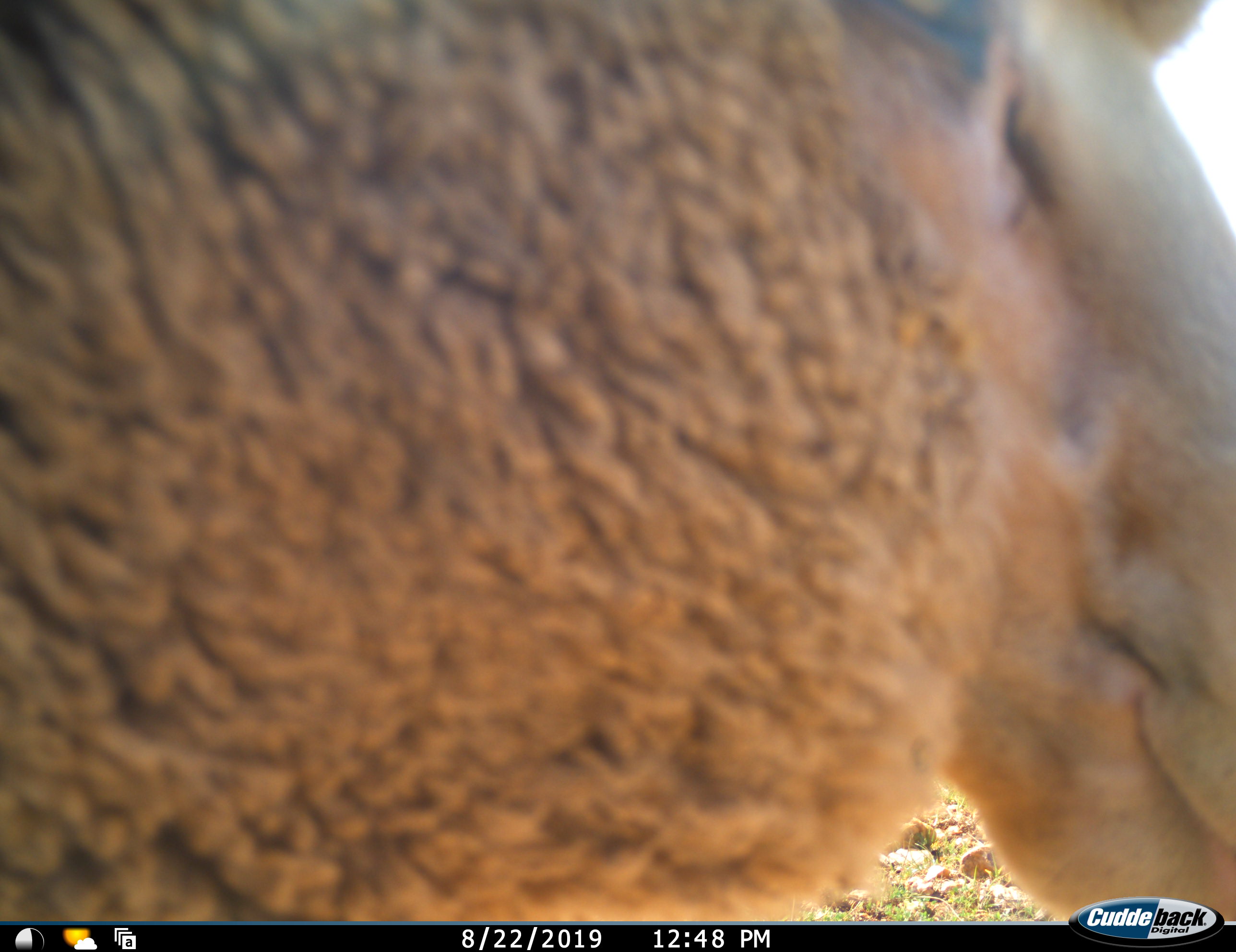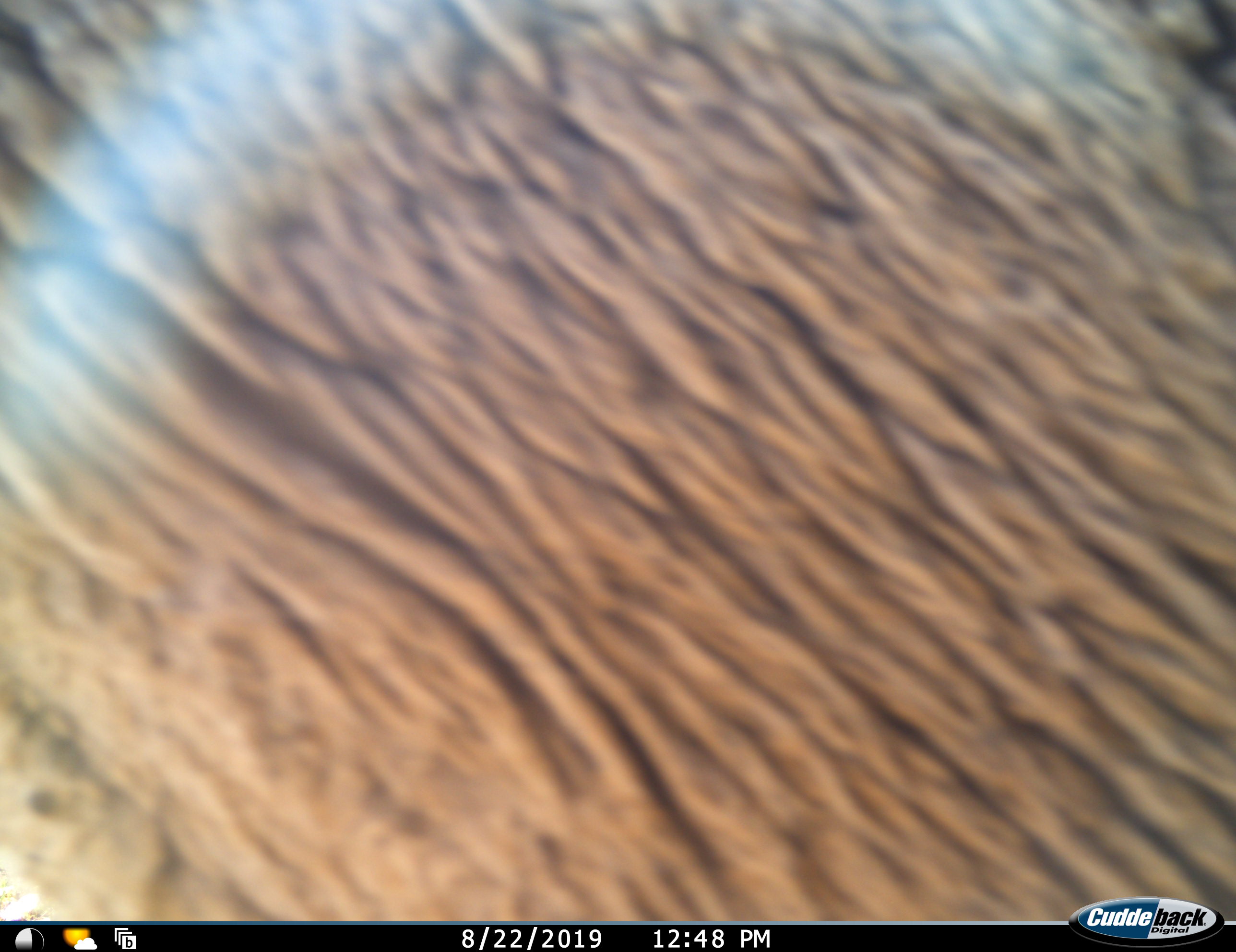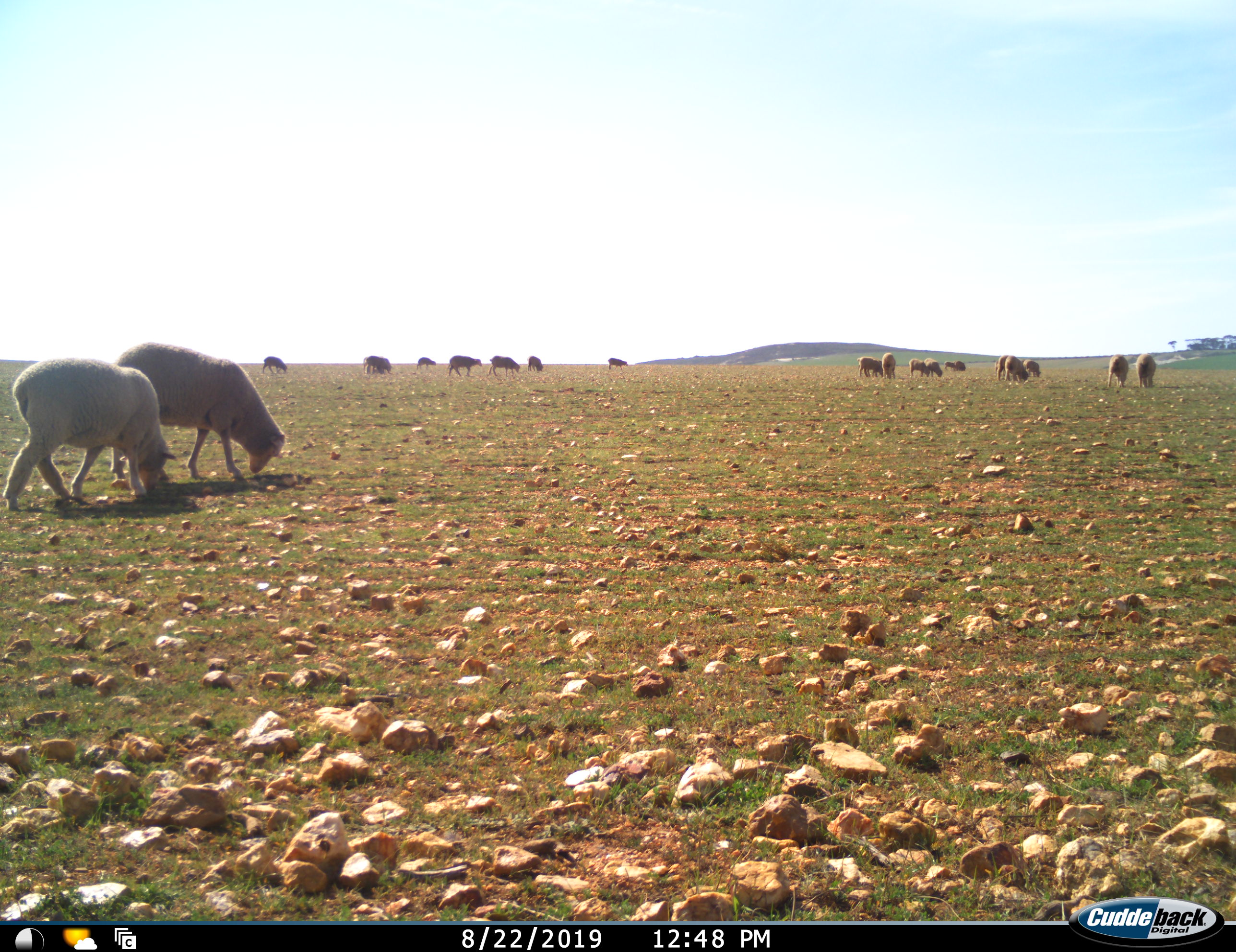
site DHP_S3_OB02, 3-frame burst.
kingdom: Animalia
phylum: Chordata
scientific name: Vertebrata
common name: domestic animal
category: domesticanimal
Domesticanimal (domestic animal) (Vertebrata), count 11-50. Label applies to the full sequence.